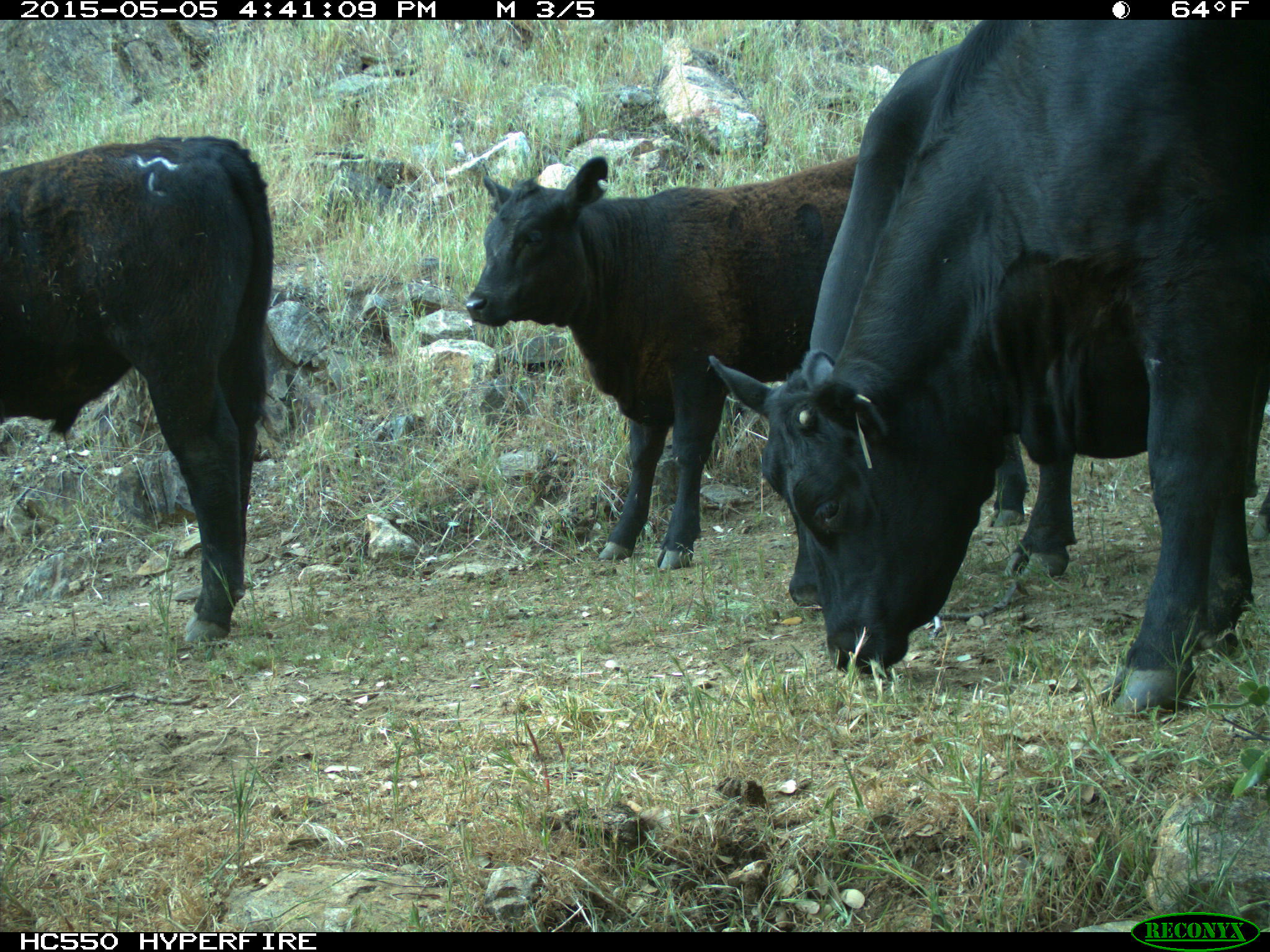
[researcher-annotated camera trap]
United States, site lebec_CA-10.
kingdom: Animalia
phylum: Chordata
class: Mammalia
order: Artiodactyla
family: Bovidae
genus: Bos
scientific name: Bos taurus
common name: domestic cow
Bos taurus (domestic cow).